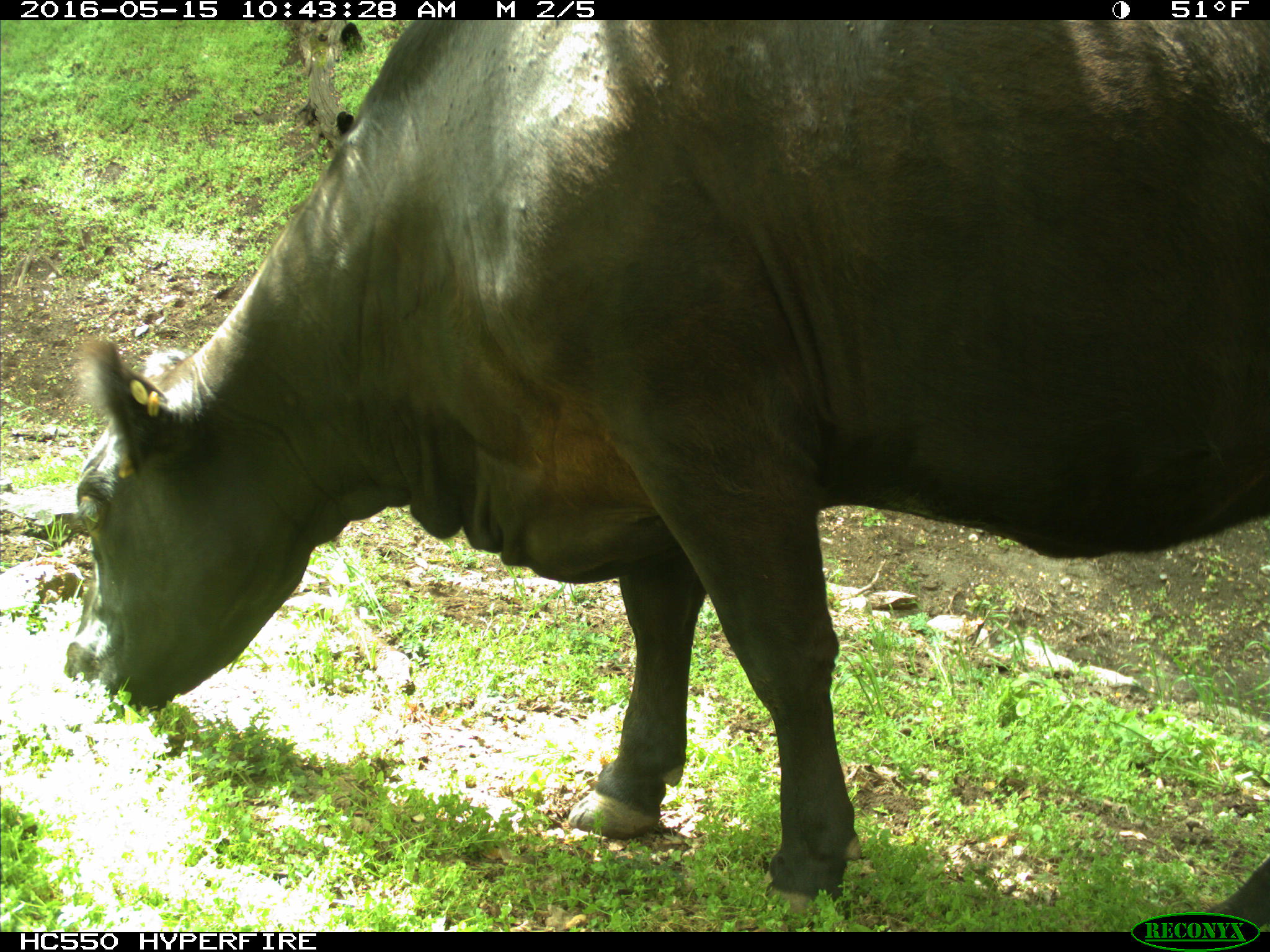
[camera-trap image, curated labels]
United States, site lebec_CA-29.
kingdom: Animalia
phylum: Chordata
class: Mammalia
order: Artiodactyla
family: Bovidae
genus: Bos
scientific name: Bos taurus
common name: domestic cow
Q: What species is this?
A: Bos taurus (domestic cow).